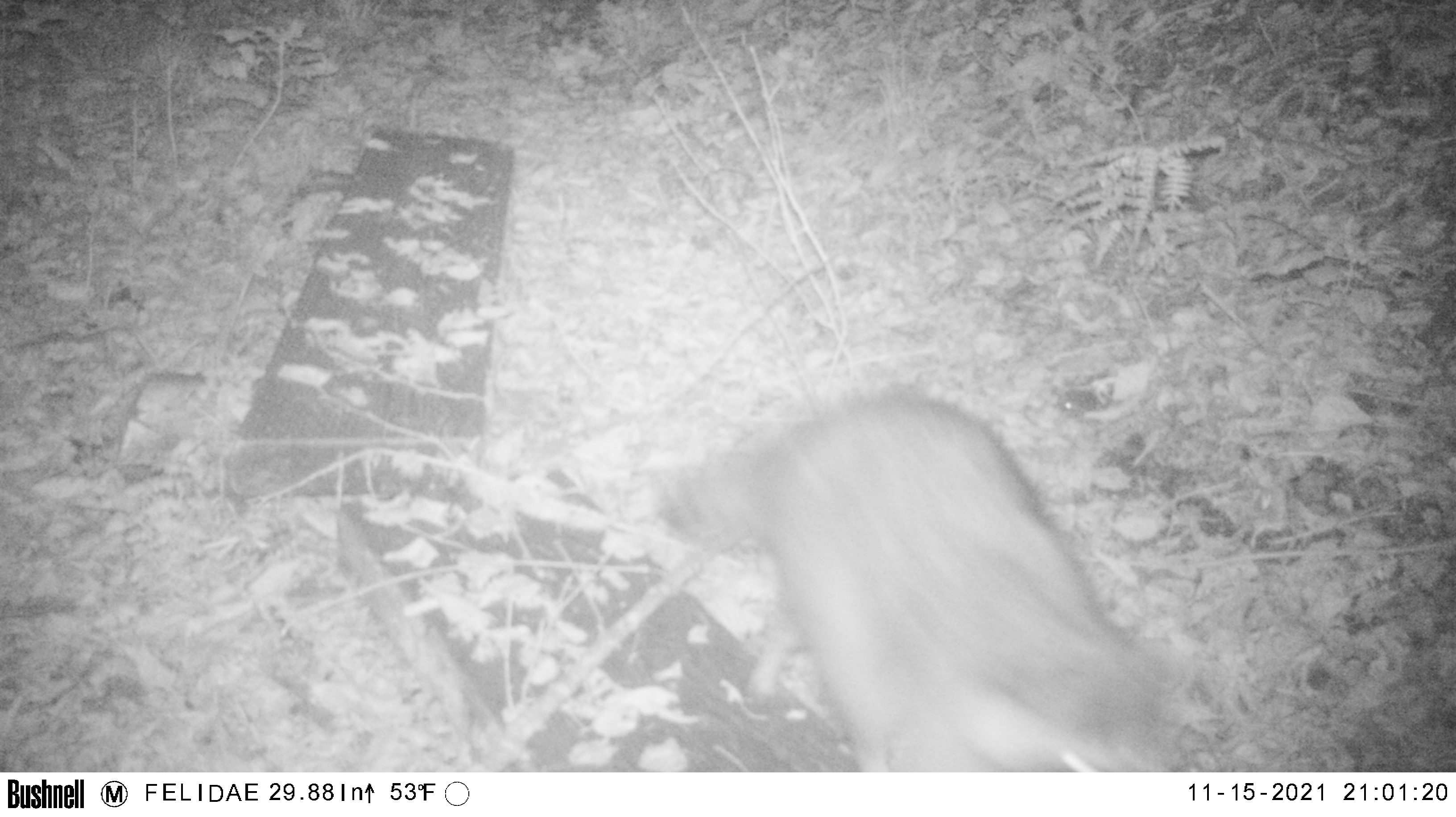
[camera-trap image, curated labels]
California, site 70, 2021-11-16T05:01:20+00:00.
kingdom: Animalia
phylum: Chordata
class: Mammalia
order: Carnivora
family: Procyonidae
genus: Procyon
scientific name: Procyon lotor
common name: raccoon